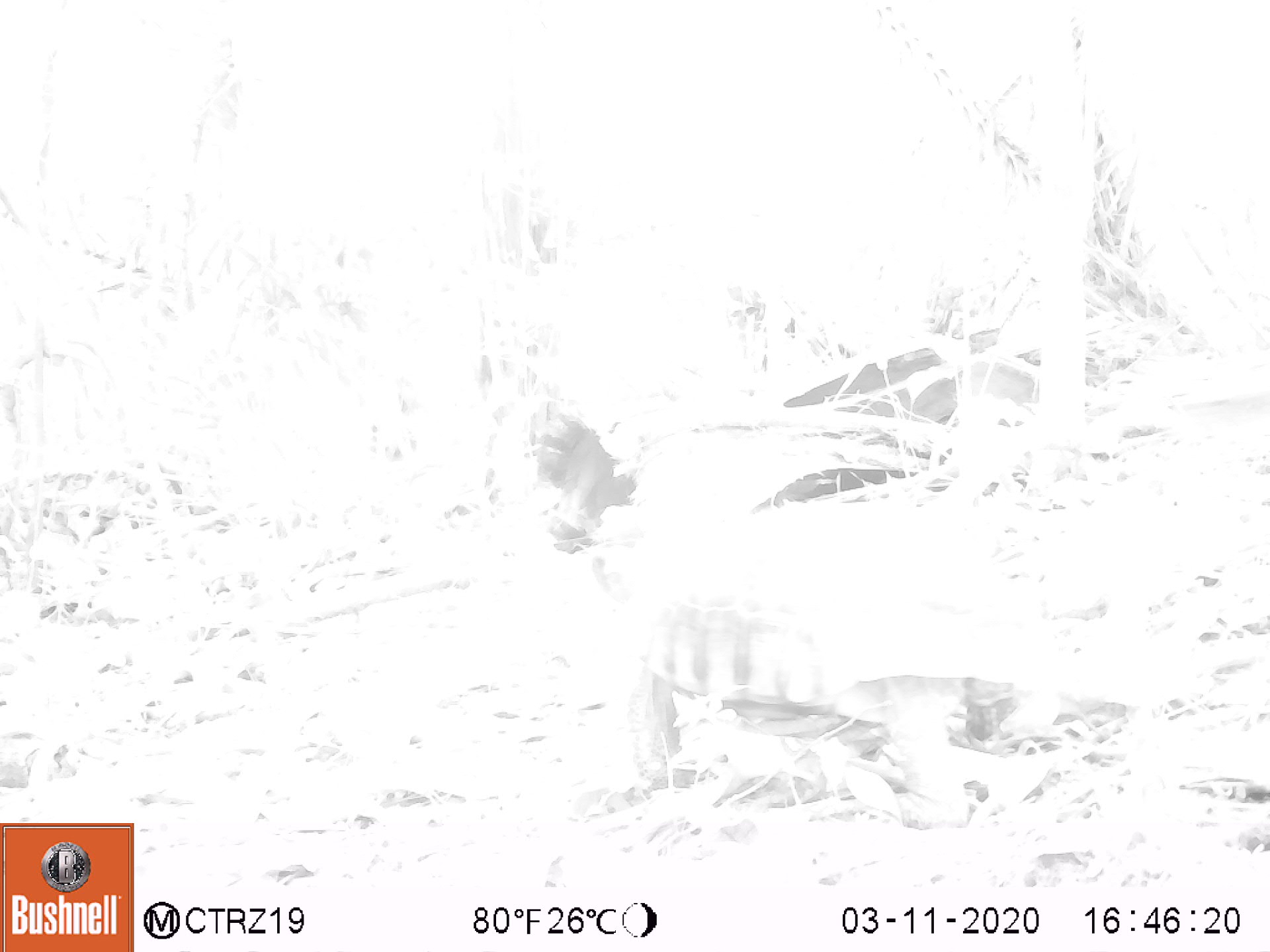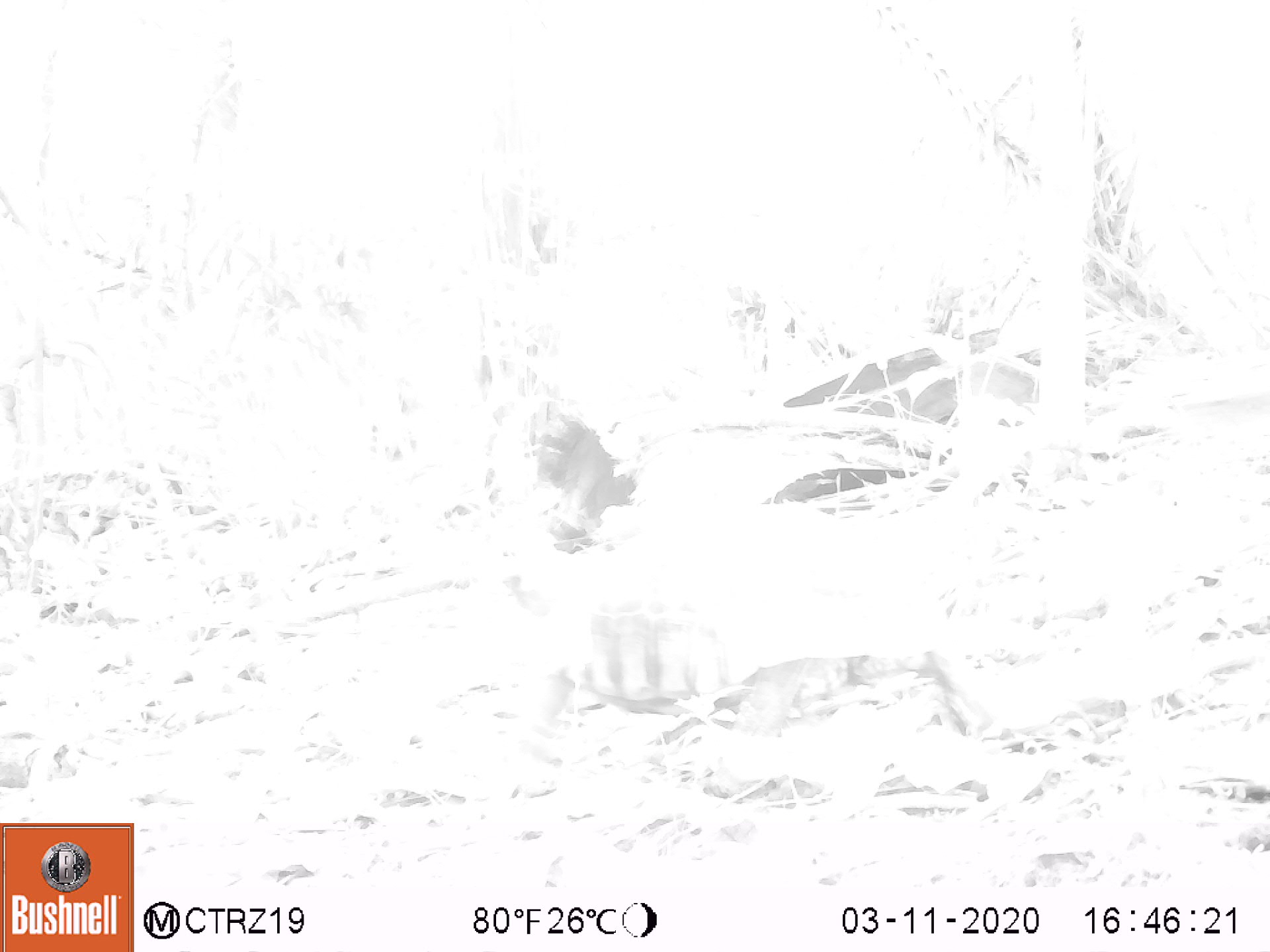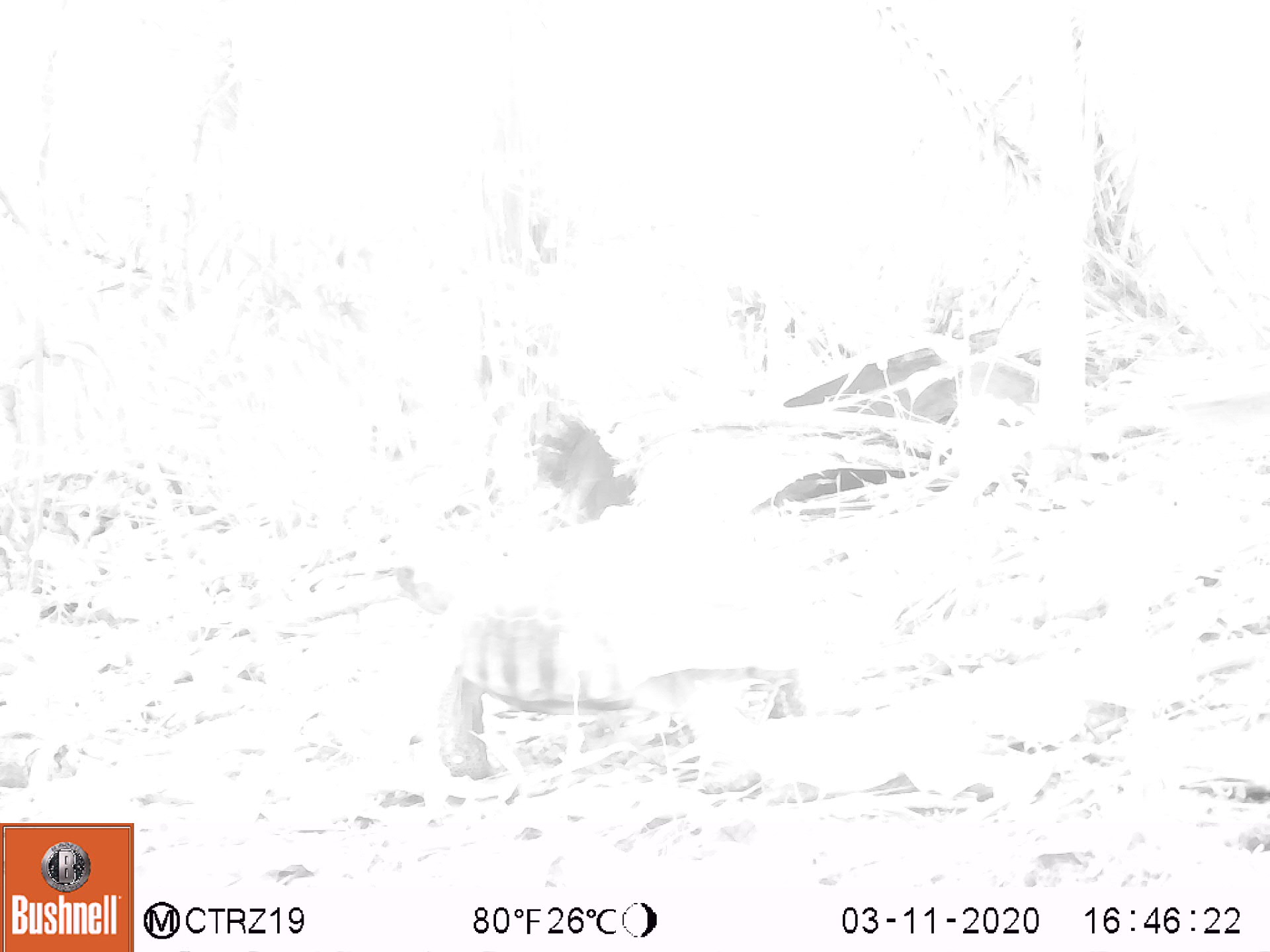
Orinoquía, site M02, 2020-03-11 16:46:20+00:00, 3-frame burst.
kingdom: Animalia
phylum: Chordata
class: Reptilia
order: Testudines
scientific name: Testudines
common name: turtles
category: unknown turtle